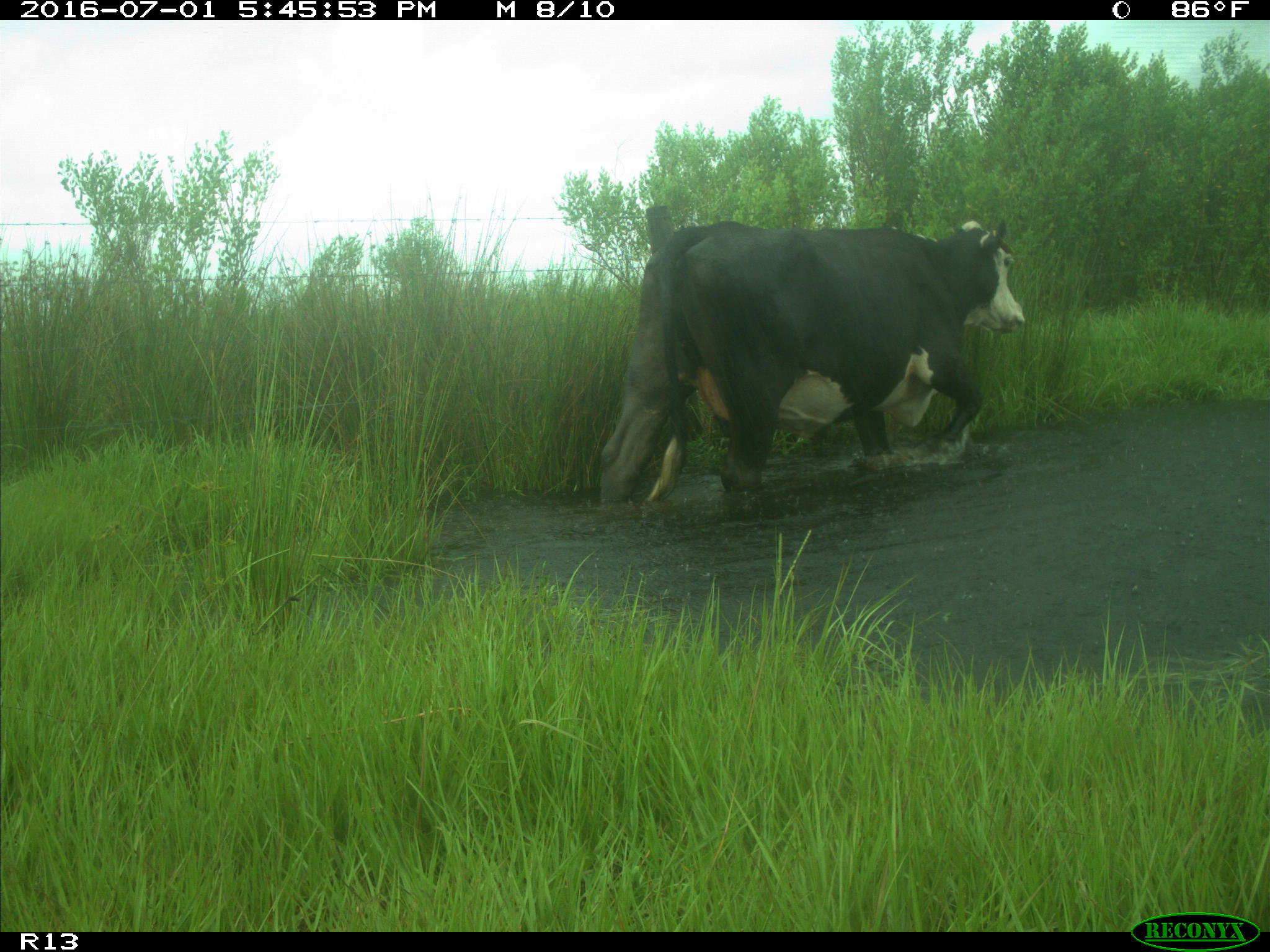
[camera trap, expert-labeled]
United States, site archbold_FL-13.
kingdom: Animalia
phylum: Chordata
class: Mammalia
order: Artiodactyla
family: Bovidae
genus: Bos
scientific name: Bos taurus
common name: domestic cow